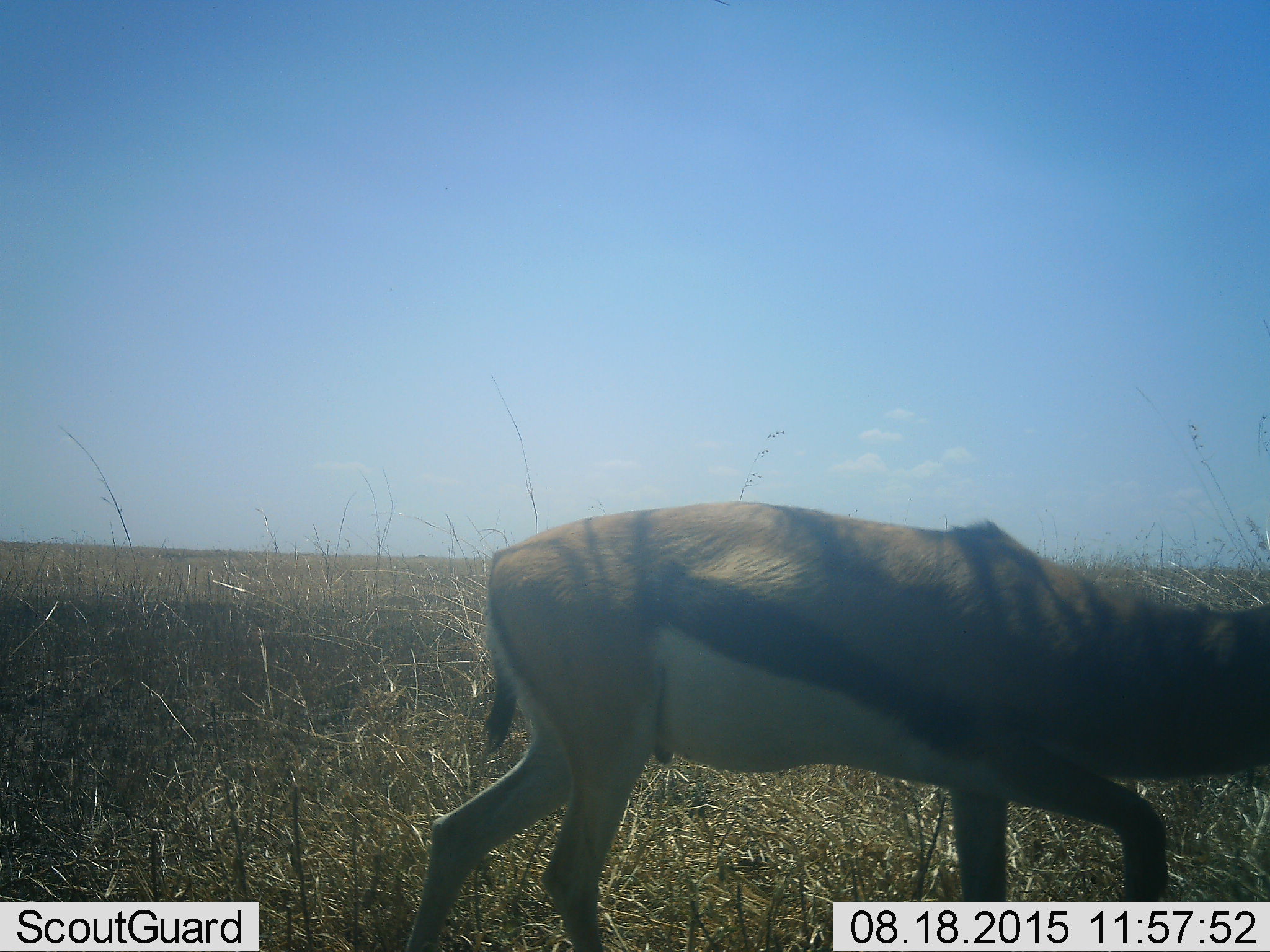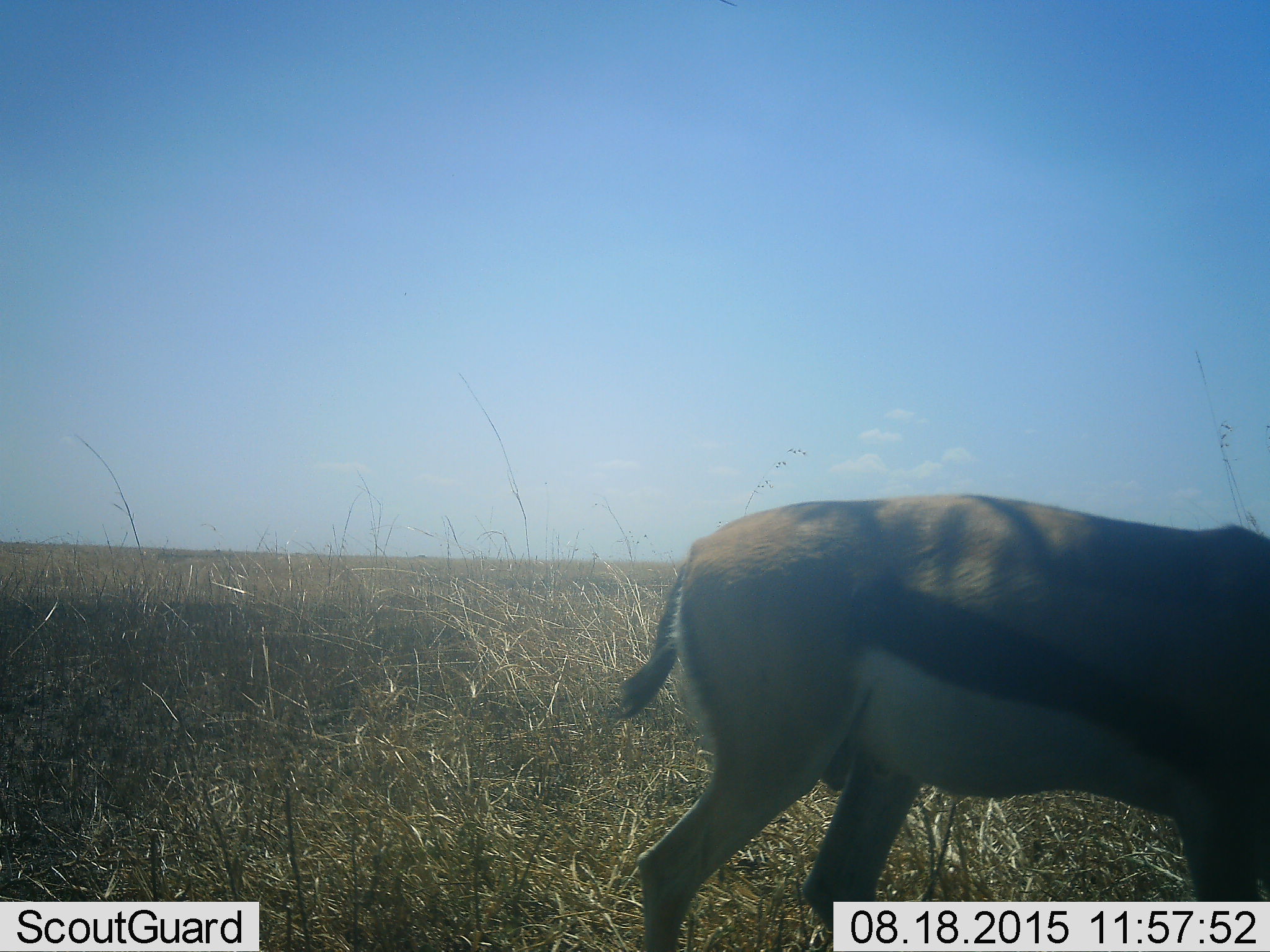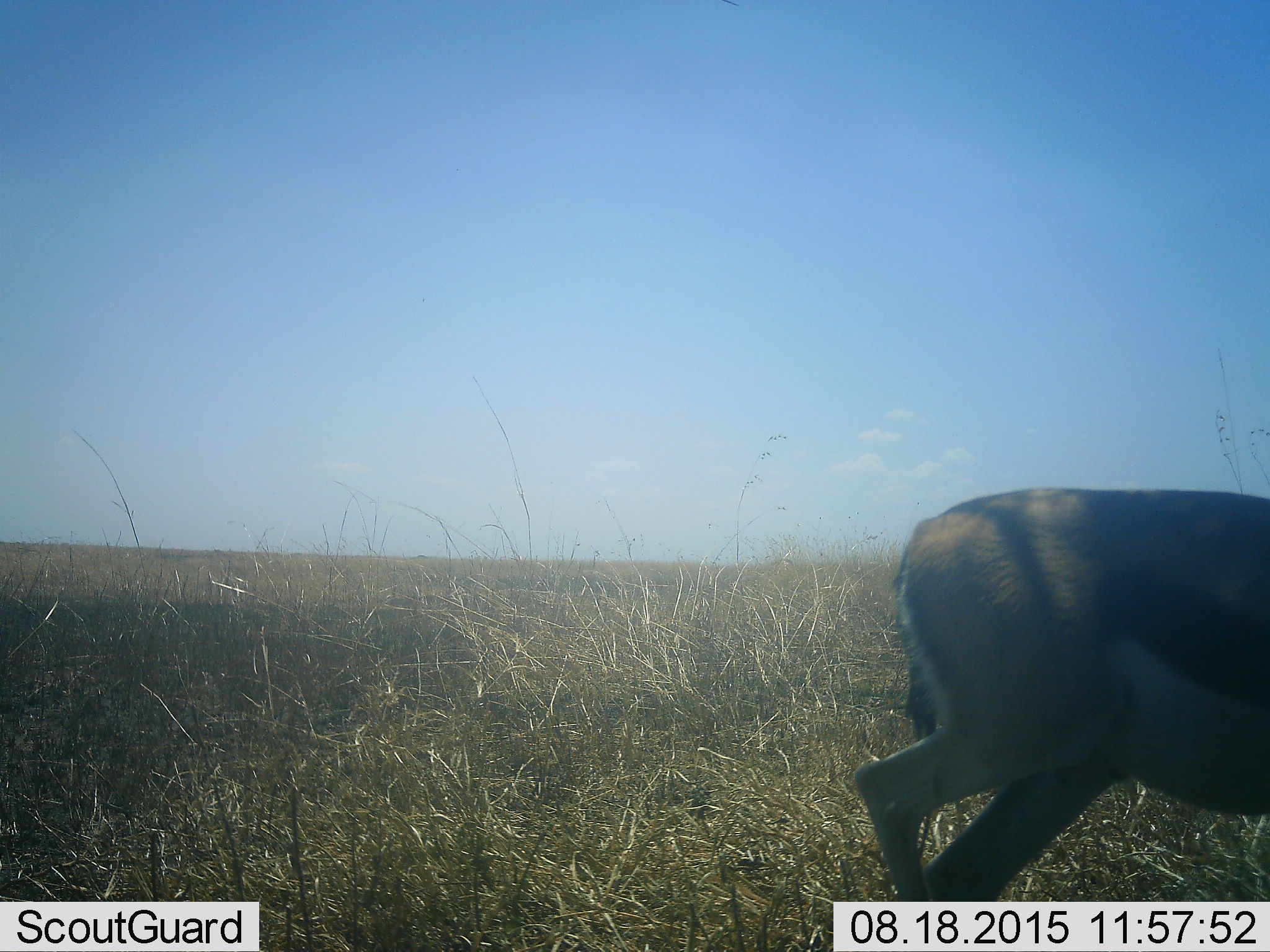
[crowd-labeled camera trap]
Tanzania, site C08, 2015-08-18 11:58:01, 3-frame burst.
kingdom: Animalia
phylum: Chordata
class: Mammalia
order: Artiodactyla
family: Bovidae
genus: Eudorcas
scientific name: Eudorcas thomsonii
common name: thomson's gazelle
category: gazellethomsons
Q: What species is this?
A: Gazellethomsons (thomson's gazelle) (Eudorcas thomsonii).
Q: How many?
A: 1.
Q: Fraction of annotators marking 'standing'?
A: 20%.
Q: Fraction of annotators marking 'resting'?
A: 0%.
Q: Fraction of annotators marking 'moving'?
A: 87%.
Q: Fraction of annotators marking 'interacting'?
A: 0%.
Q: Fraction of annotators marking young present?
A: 0%.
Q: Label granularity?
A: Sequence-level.